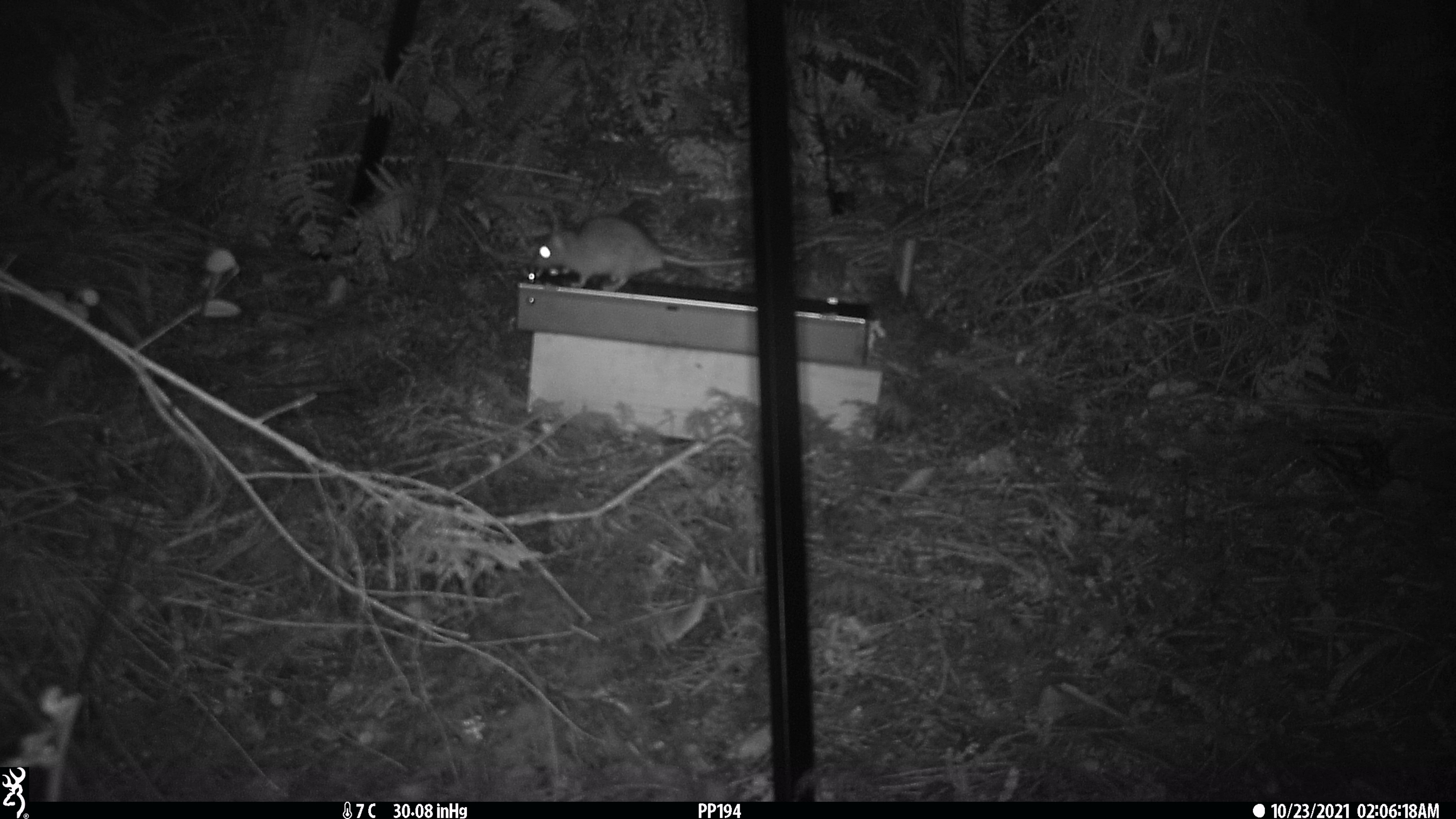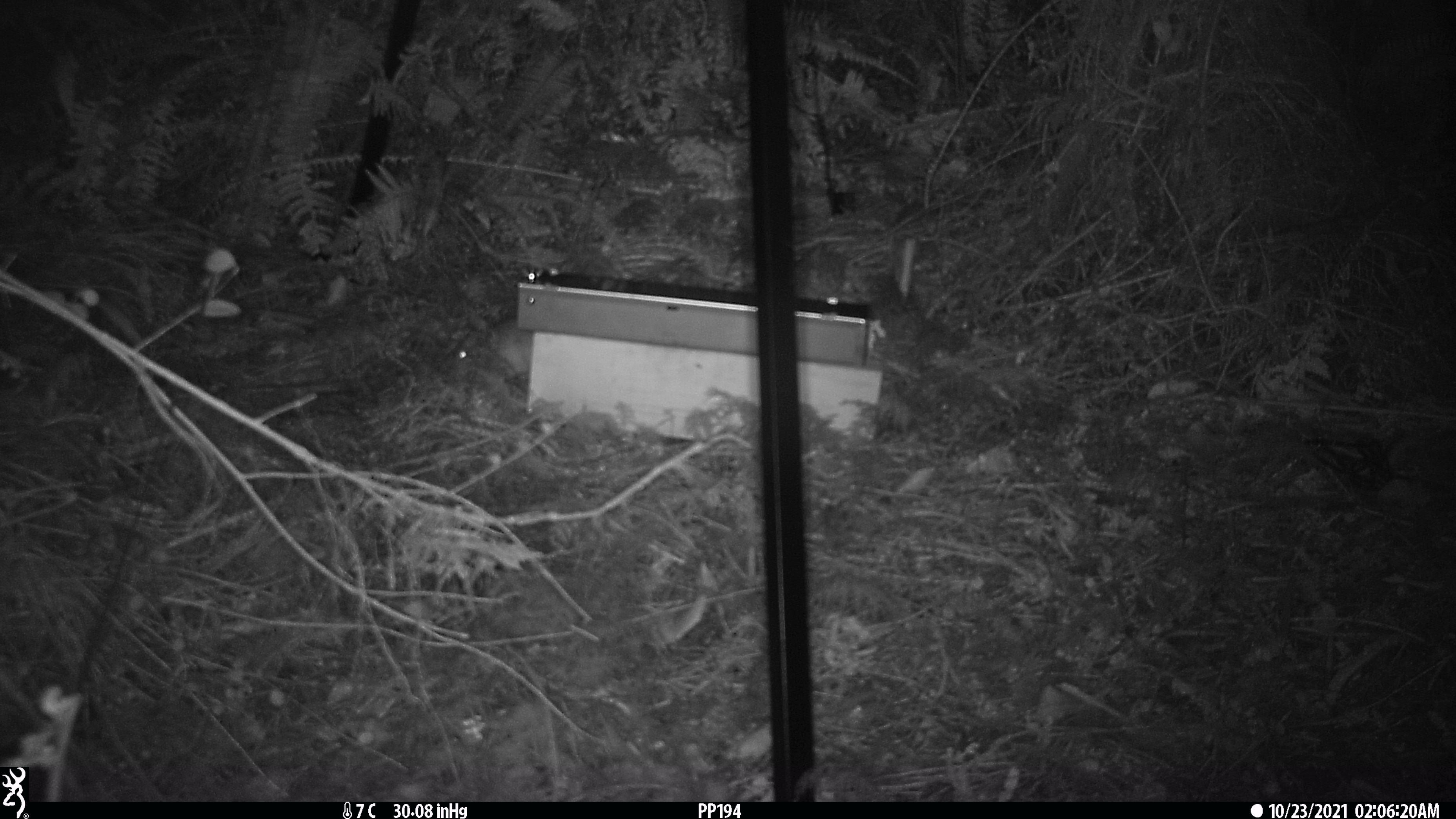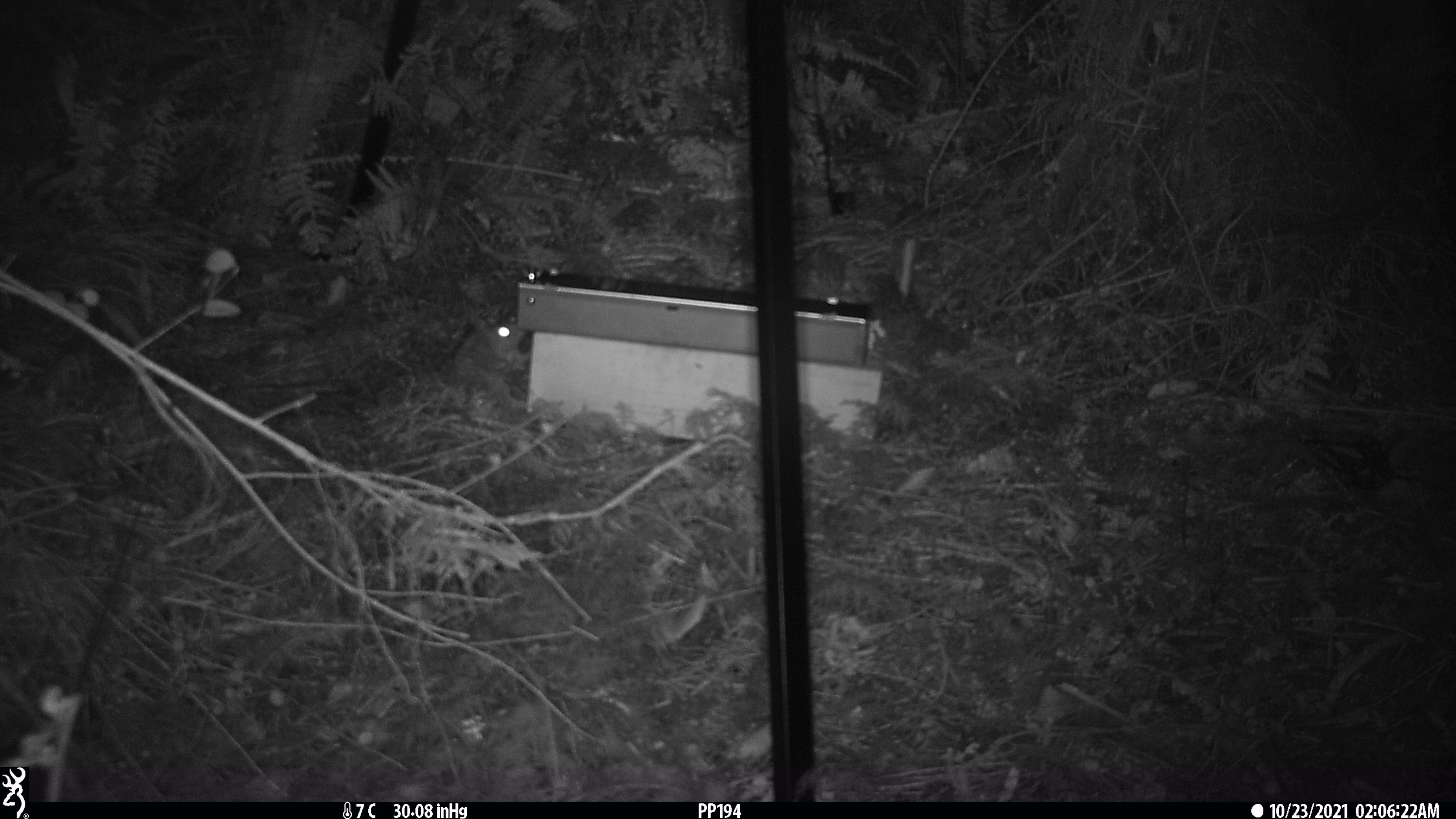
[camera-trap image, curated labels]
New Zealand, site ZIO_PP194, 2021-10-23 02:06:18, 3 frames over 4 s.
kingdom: Animalia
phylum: Chordata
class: Mammalia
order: Rodentia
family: Muridae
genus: Rattus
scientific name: Rattus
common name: rat